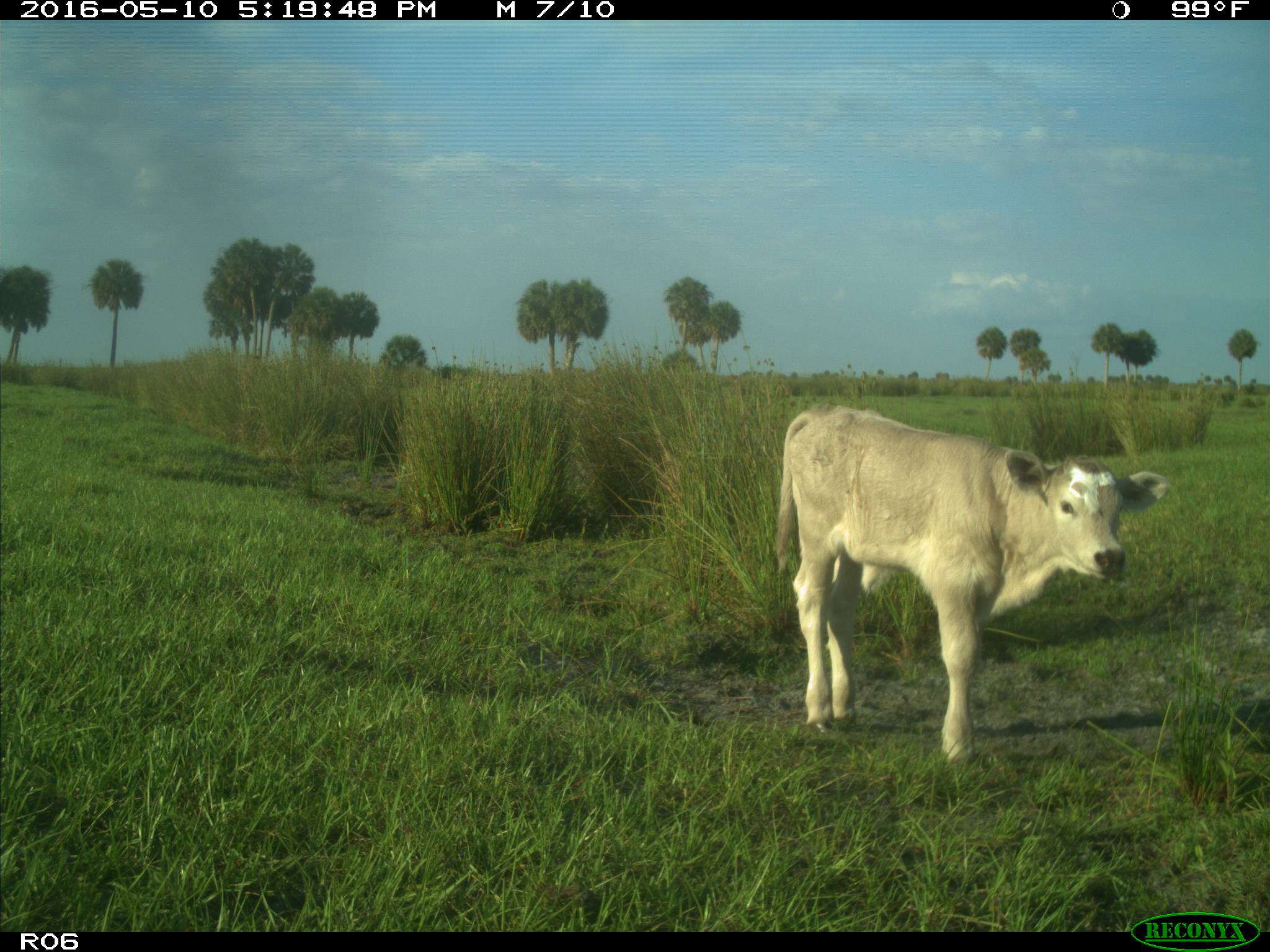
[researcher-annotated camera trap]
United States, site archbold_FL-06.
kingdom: Animalia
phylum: Chordata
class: Mammalia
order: Artiodactyla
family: Bovidae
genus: Bos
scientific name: Bos taurus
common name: domestic cow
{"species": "Bos taurus (domestic cow)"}